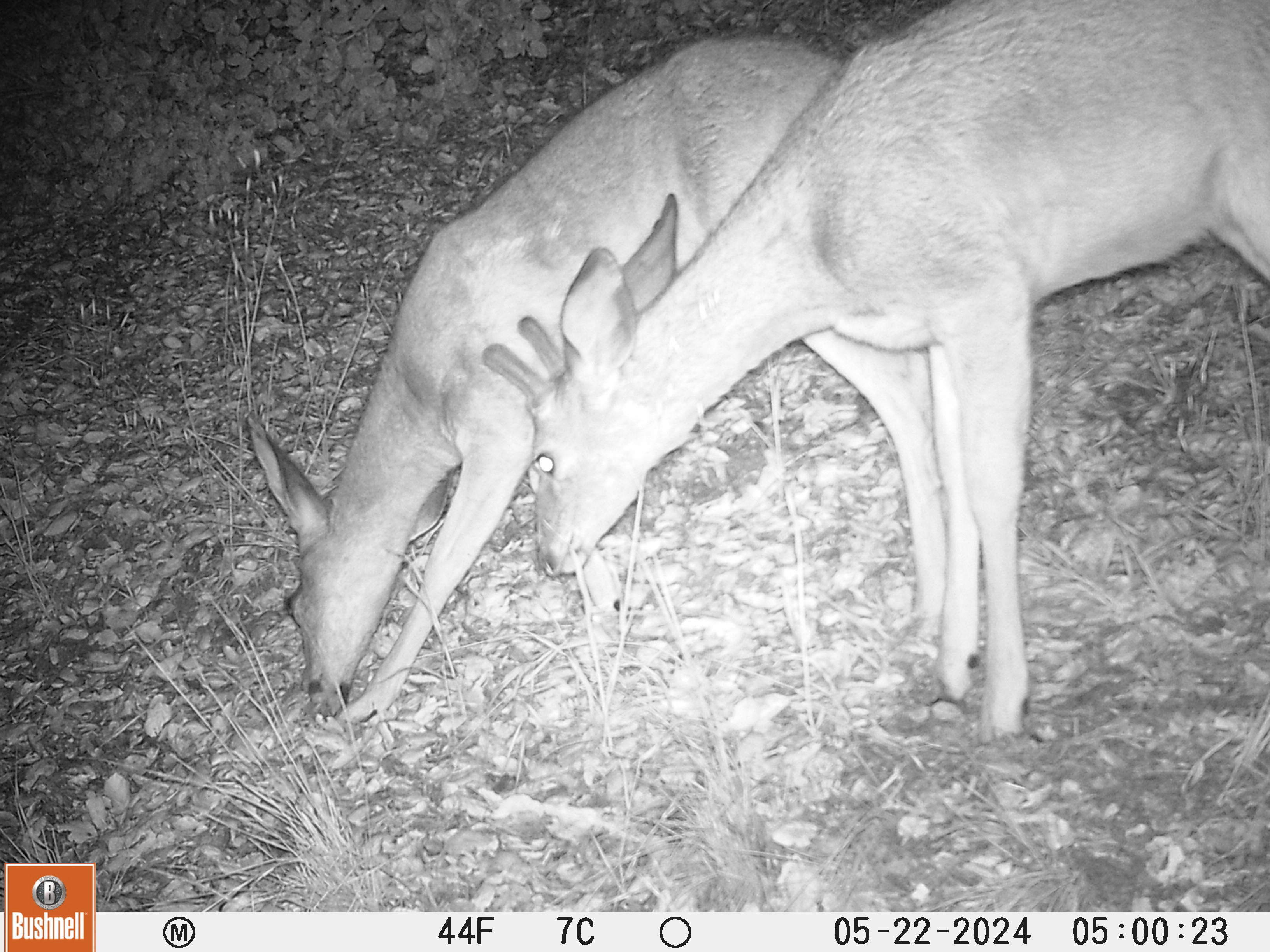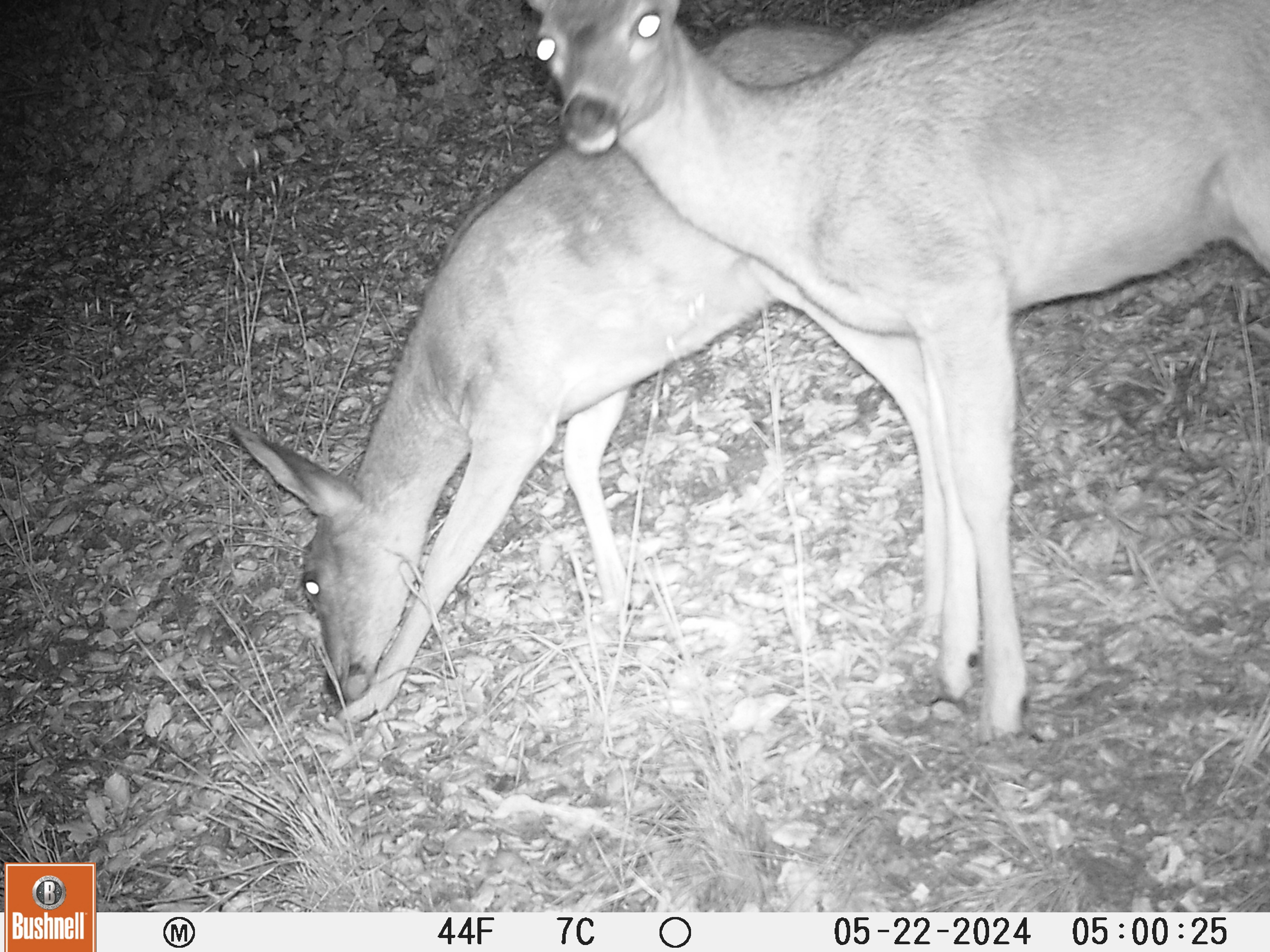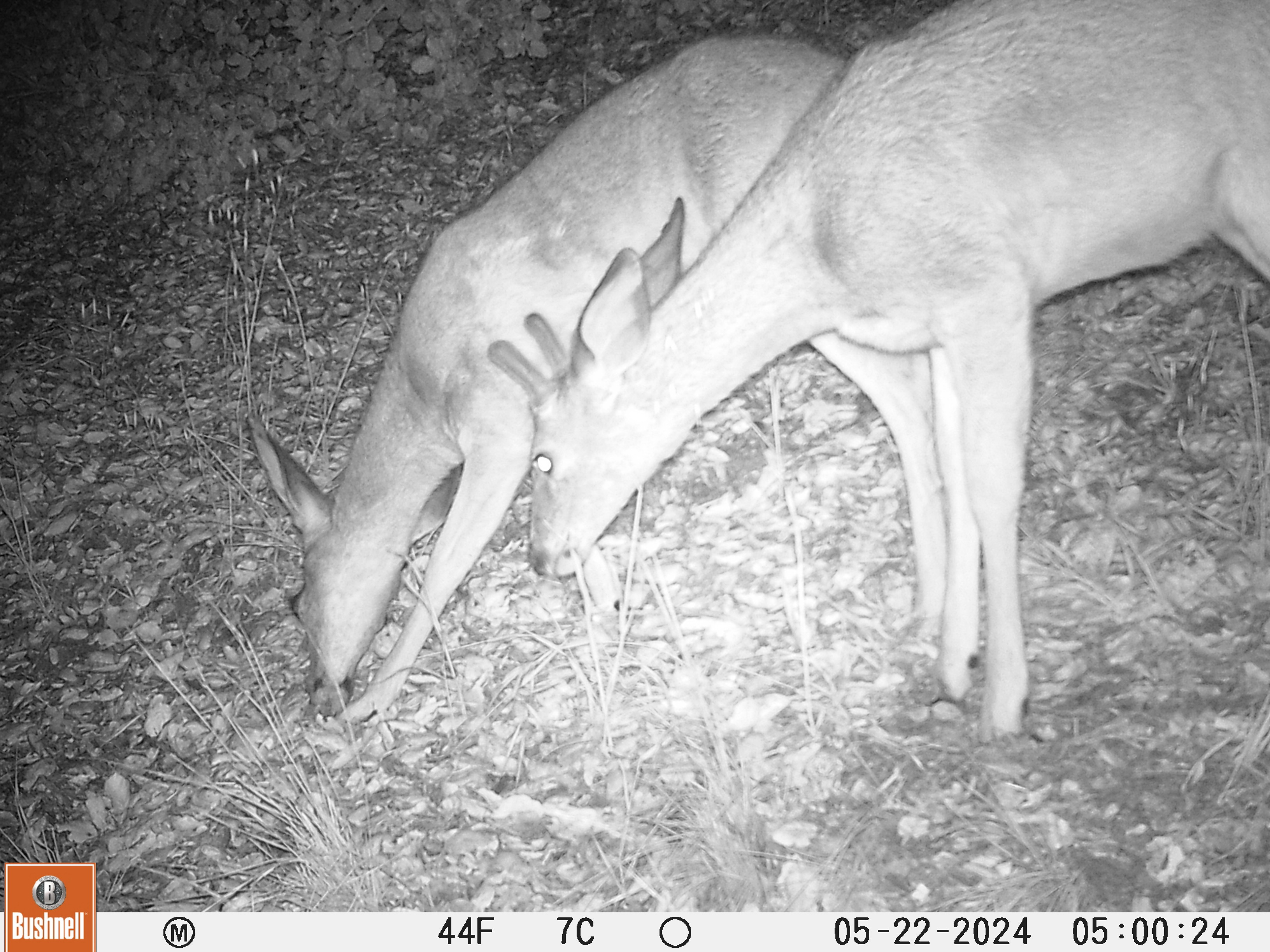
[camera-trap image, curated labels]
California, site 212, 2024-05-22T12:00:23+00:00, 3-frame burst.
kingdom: Animalia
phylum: Chordata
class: Mammalia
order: Artiodactyla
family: Cervidae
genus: Odocoileus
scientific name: Odocoileus hemionus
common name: mule deer